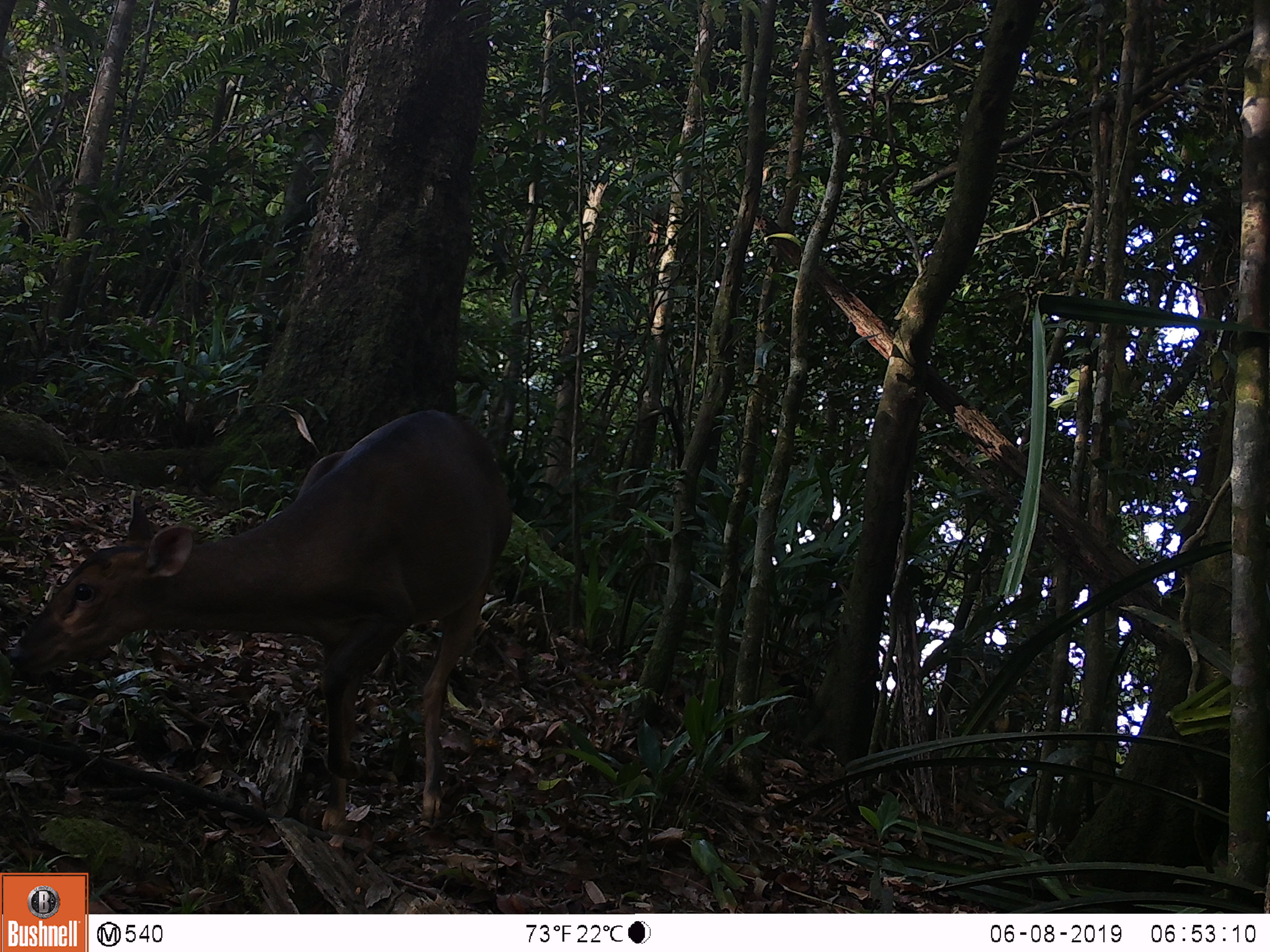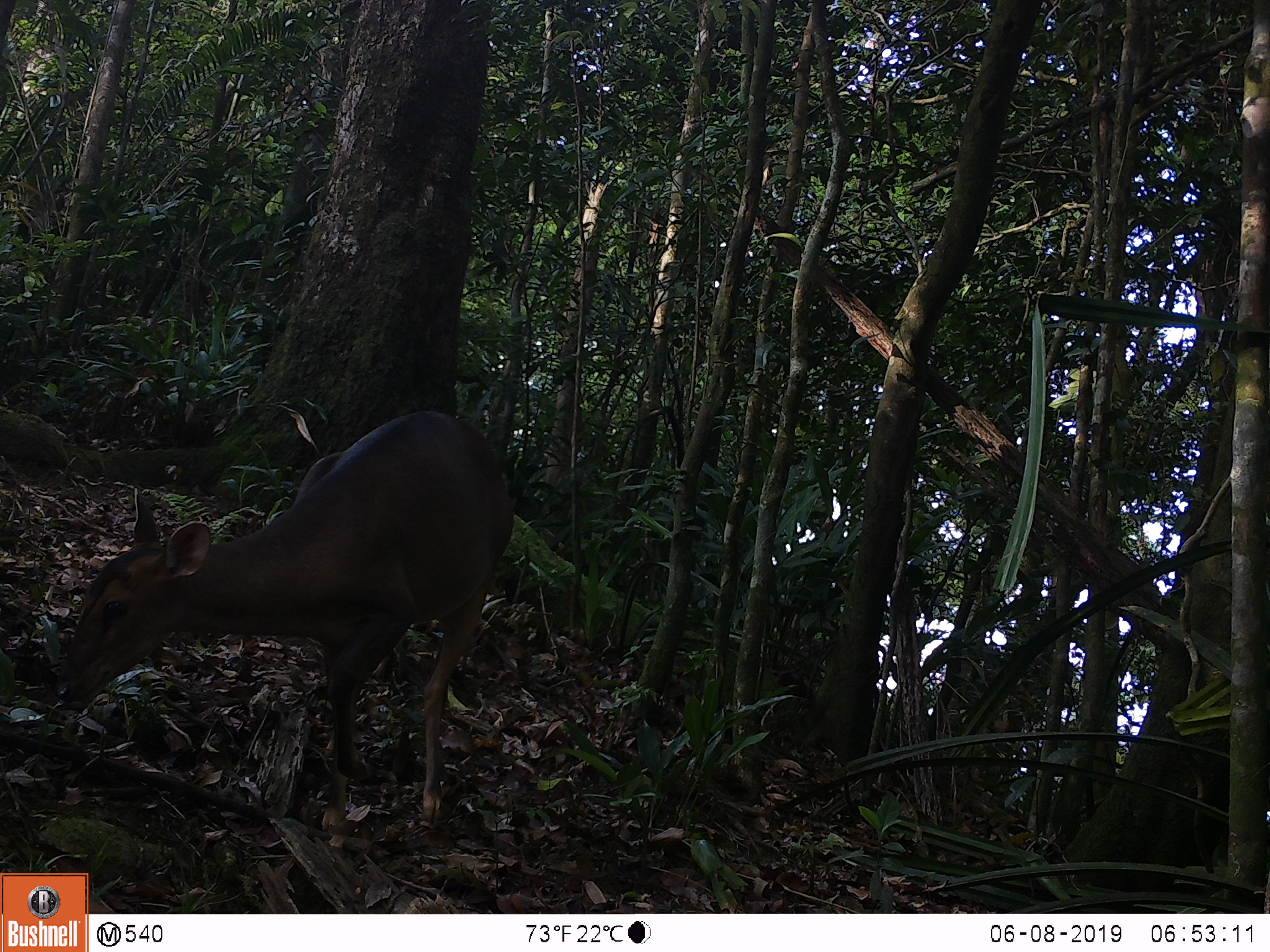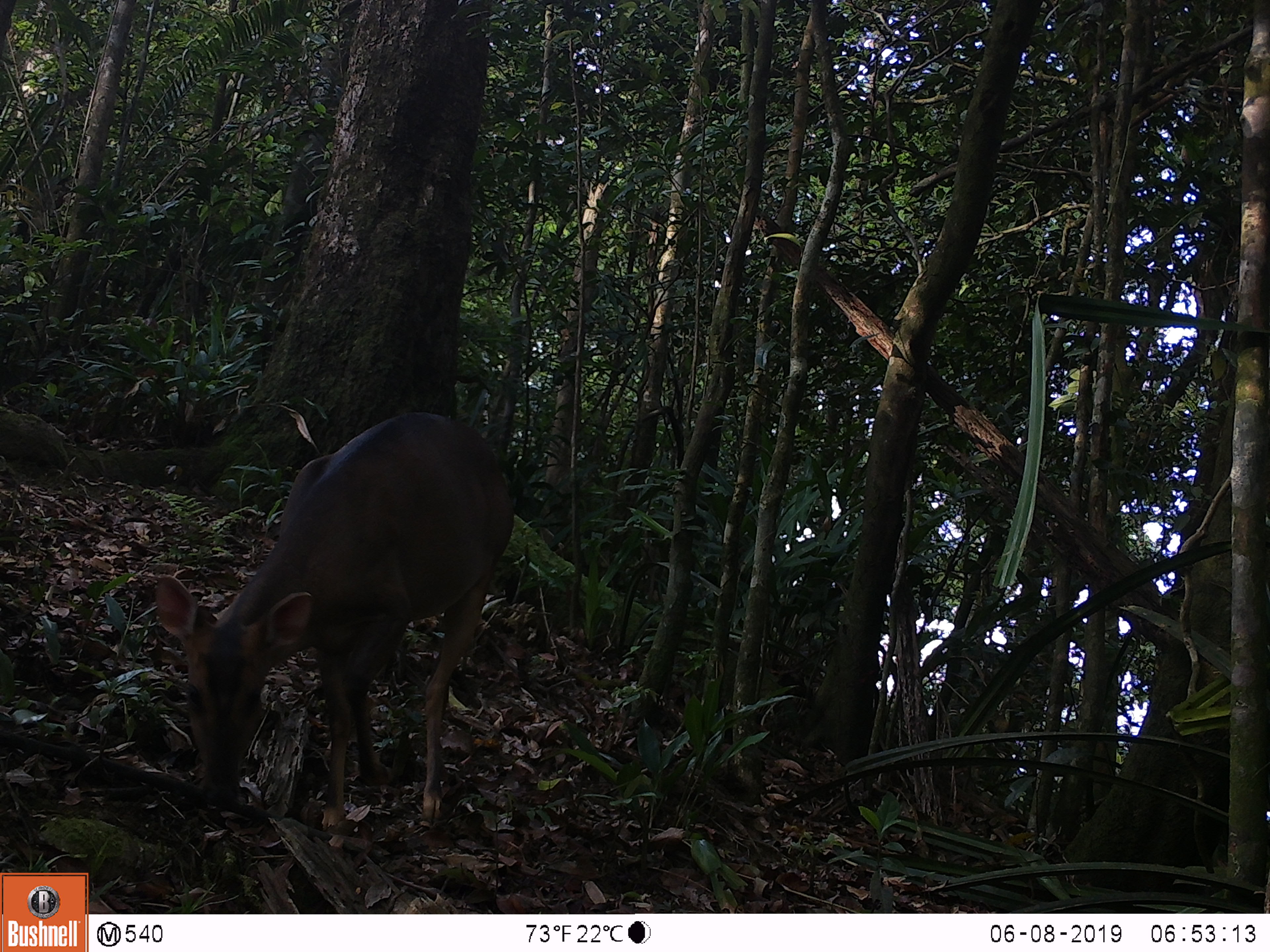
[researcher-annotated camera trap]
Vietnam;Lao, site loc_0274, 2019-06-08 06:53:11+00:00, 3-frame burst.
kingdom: Animalia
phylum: Chordata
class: Mammalia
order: Artiodactyla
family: Cervidae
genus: Muntiacus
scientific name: Muntiacus vuquangensis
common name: large-antlered muntjac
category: large antlered muntjac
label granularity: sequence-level